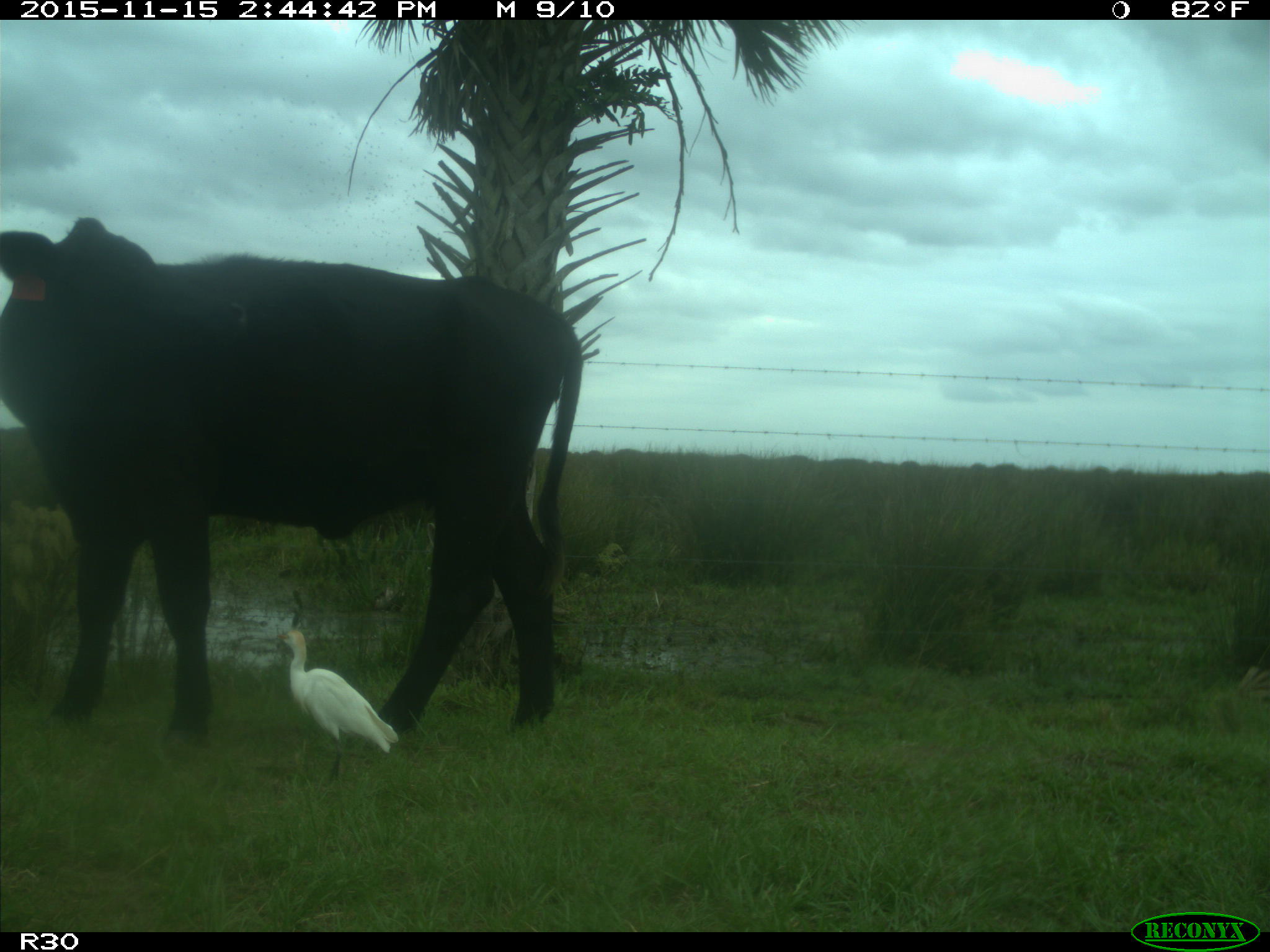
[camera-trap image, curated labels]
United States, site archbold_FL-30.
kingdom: Animalia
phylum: Chordata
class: Mammalia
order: Artiodactyla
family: Bovidae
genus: Bos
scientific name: Bos taurus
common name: domestic cow